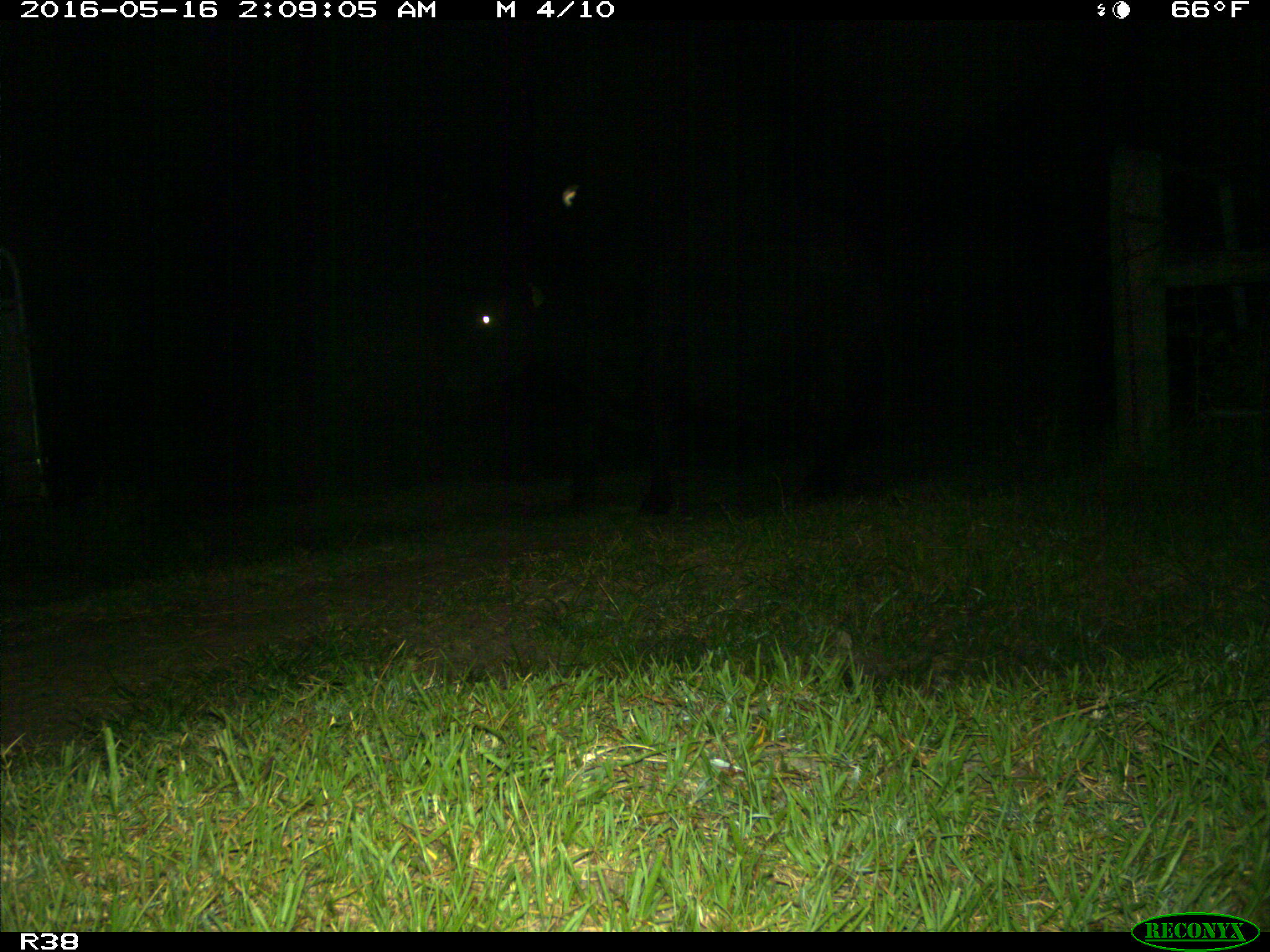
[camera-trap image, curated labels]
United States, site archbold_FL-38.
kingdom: Animalia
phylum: Chordata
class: Mammalia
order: Artiodactyla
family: Bovidae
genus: Bos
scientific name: Bos taurus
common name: domestic cow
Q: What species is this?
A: Bos taurus (domestic cow).